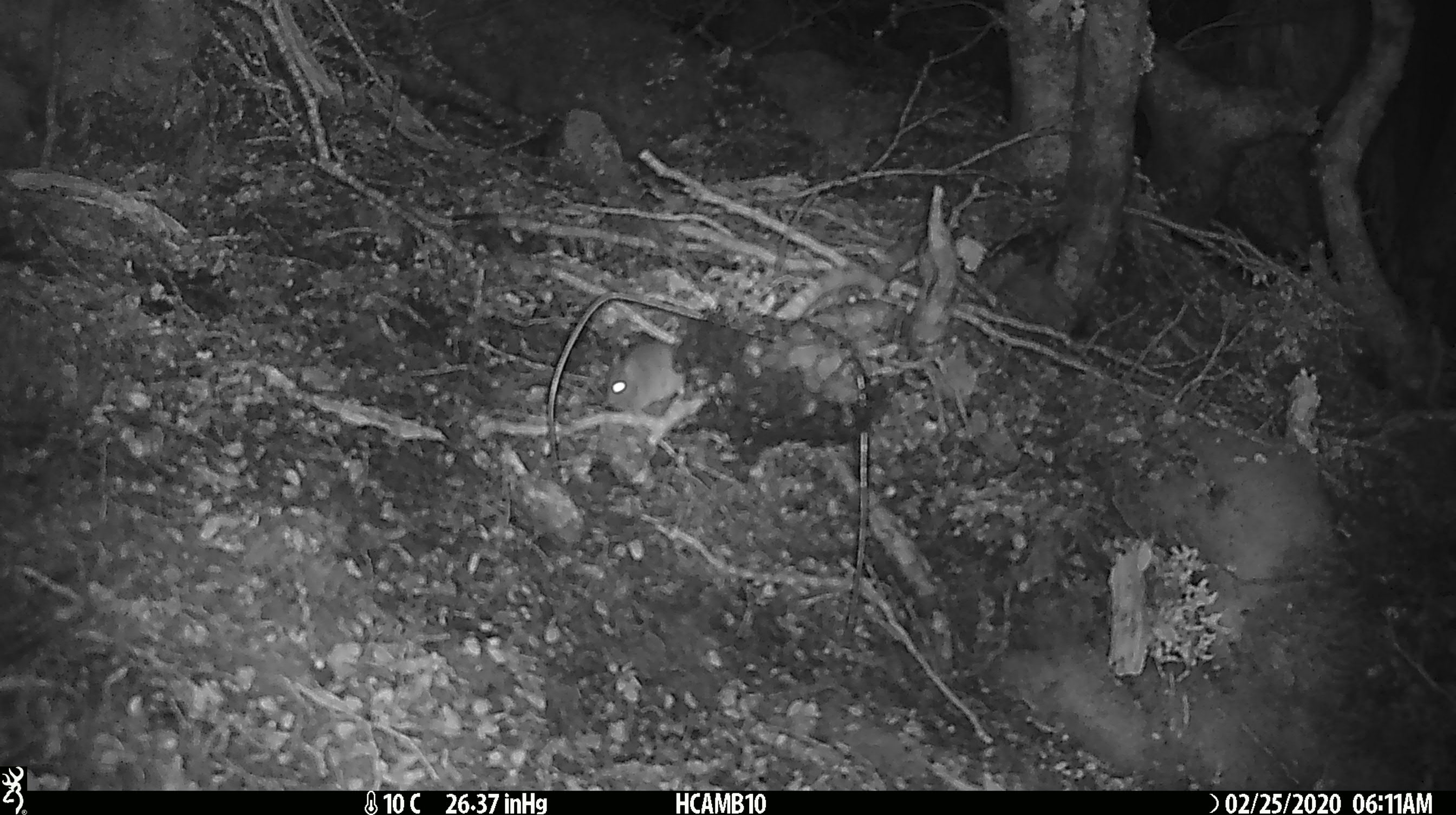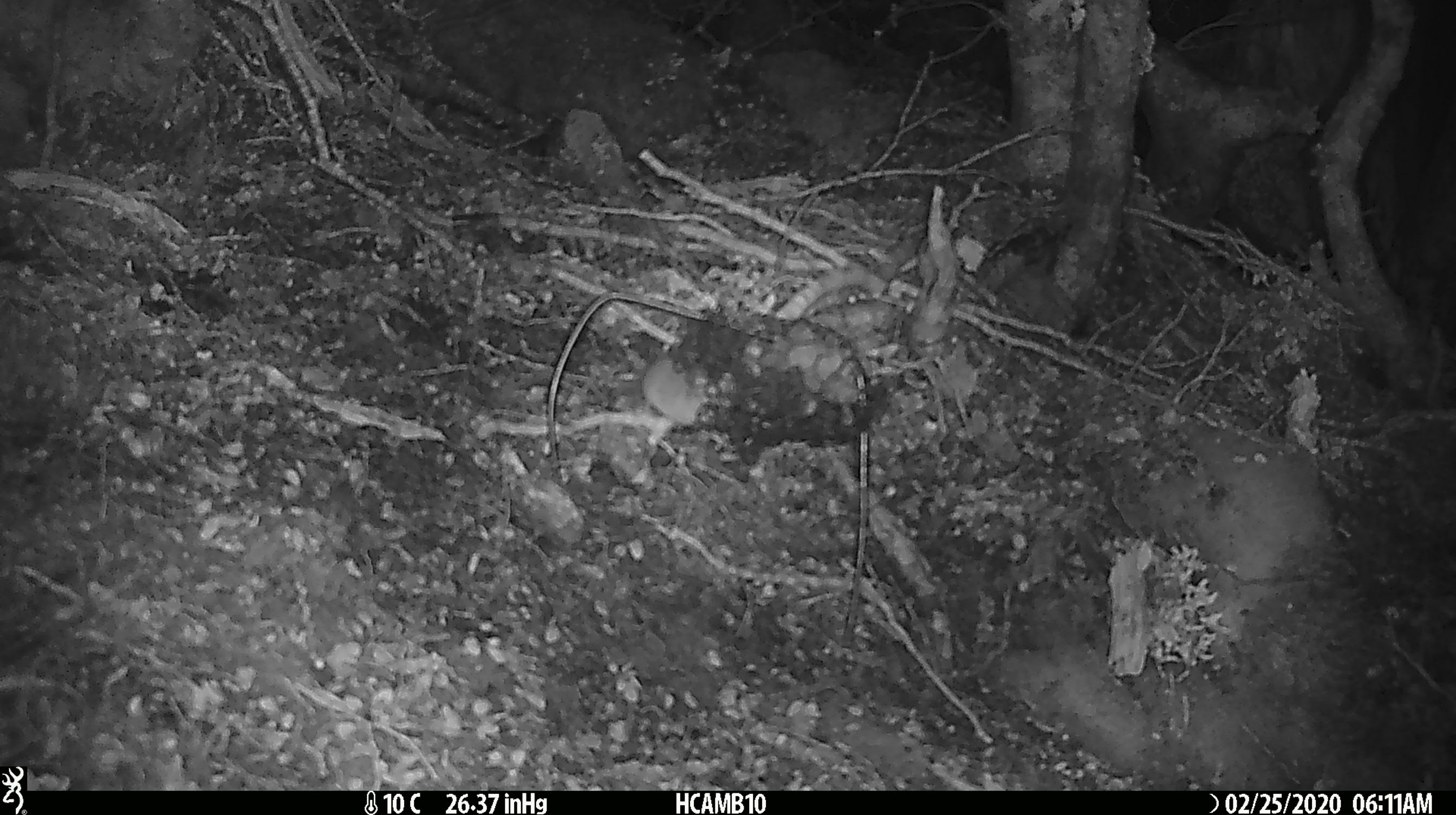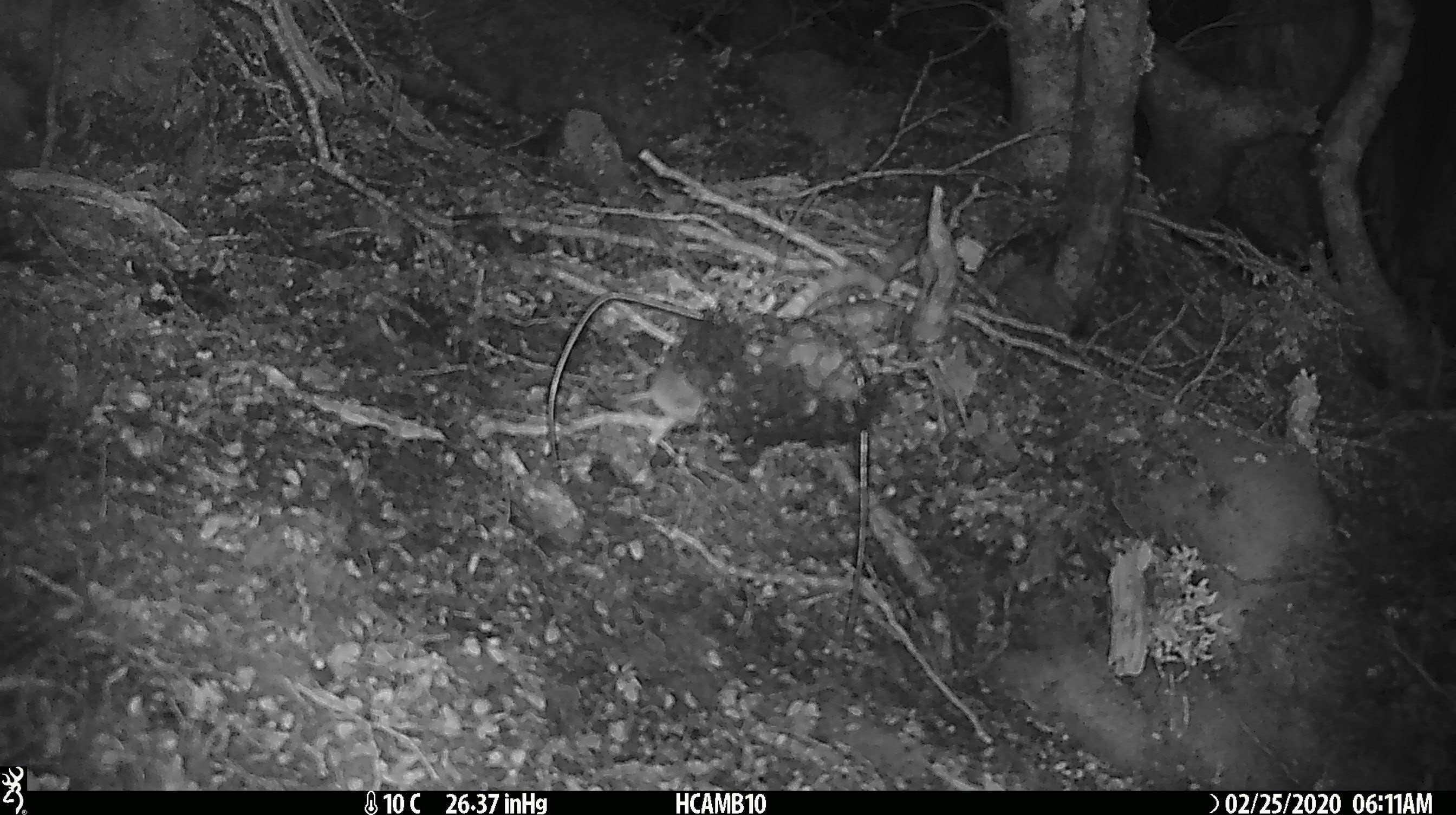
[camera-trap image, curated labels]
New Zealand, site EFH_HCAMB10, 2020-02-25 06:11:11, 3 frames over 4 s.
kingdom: Animalia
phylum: Chordata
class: Mammalia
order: Rodentia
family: Muridae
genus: Mus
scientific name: Mus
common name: mouse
Mouse (Mus).